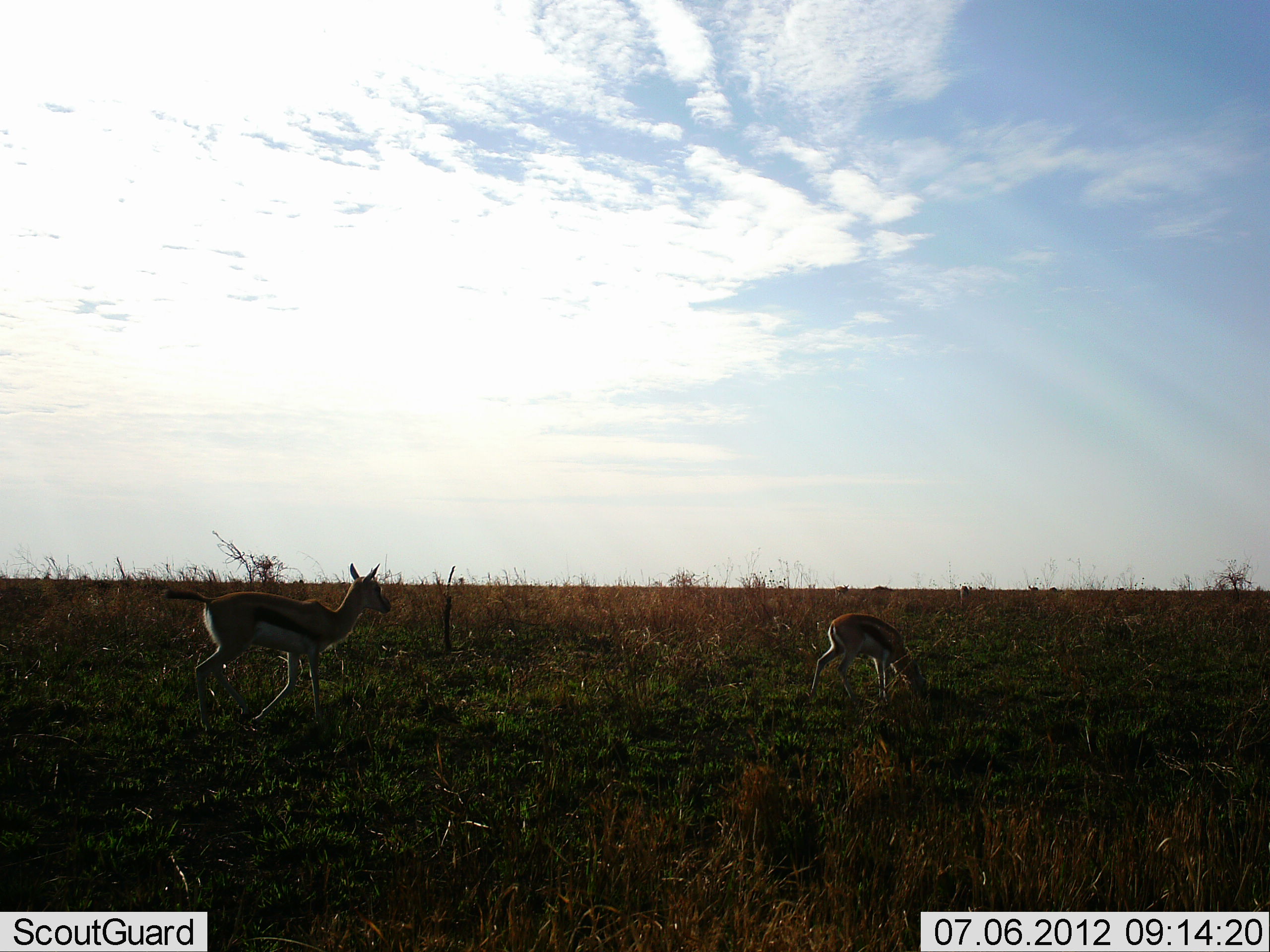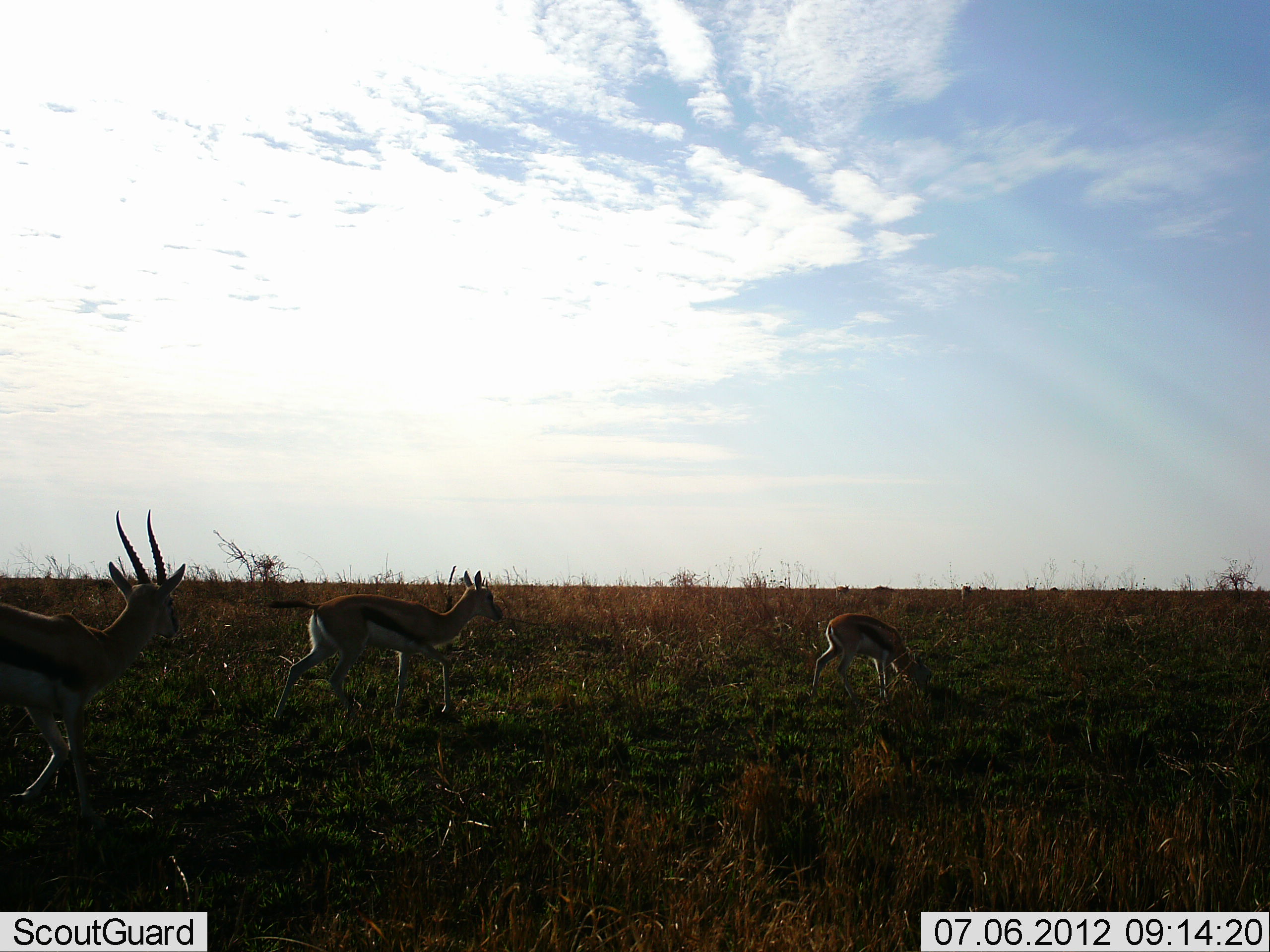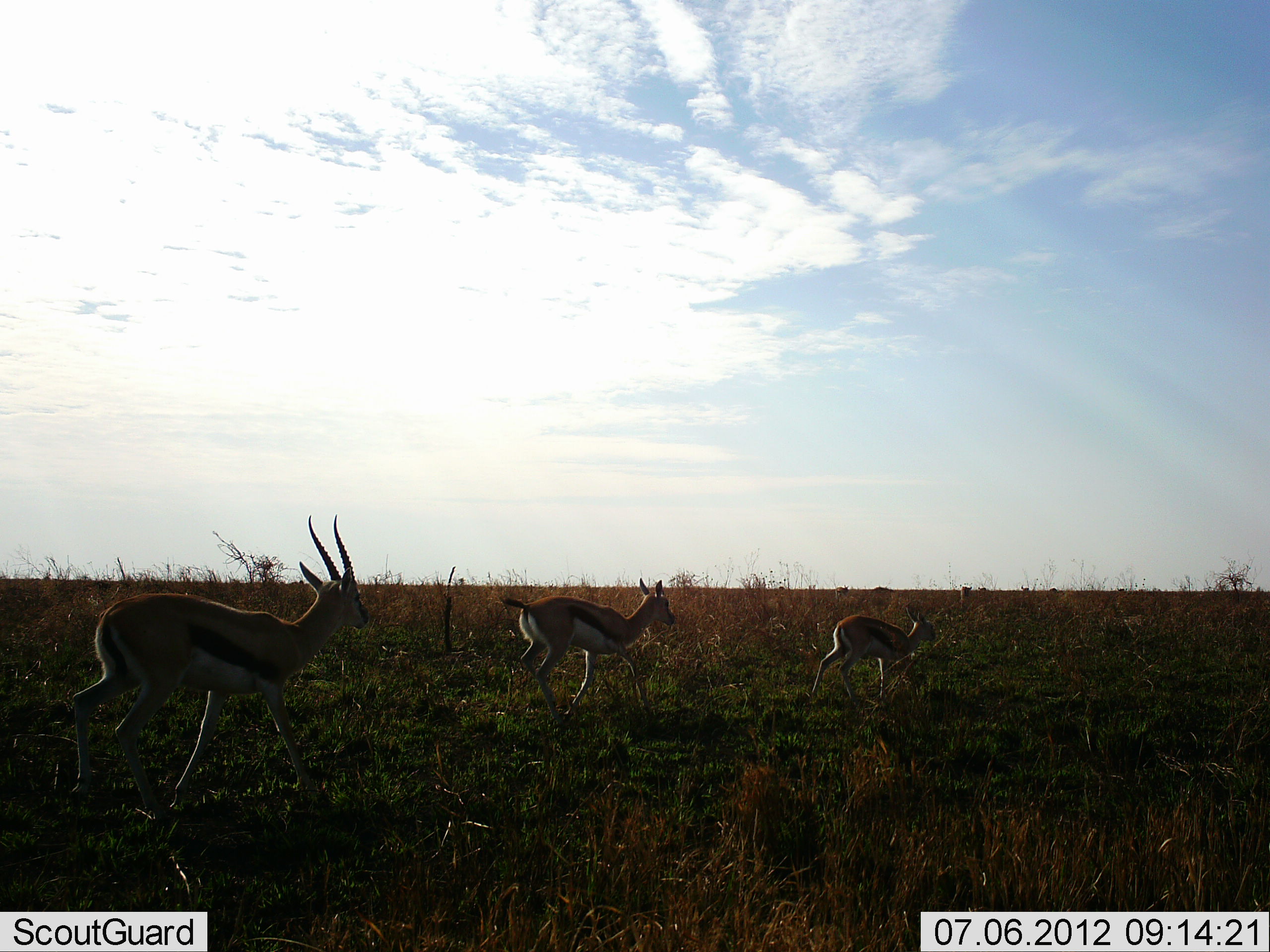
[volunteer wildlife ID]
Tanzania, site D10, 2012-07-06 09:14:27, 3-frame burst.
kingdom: Animalia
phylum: Chordata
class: Mammalia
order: Artiodactyla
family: Bovidae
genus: Eudorcas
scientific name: Eudorcas thomsonii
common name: thomson's gazelle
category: gazellethomsons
Gazellethomsons (thomson's gazelle) (Eudorcas thomsonii), count 3. Behavior (volunteer vote fractions): standing 0%, resting 0%, moving 100%, interacting 0%. Young present (vote fraction): 20%. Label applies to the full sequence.